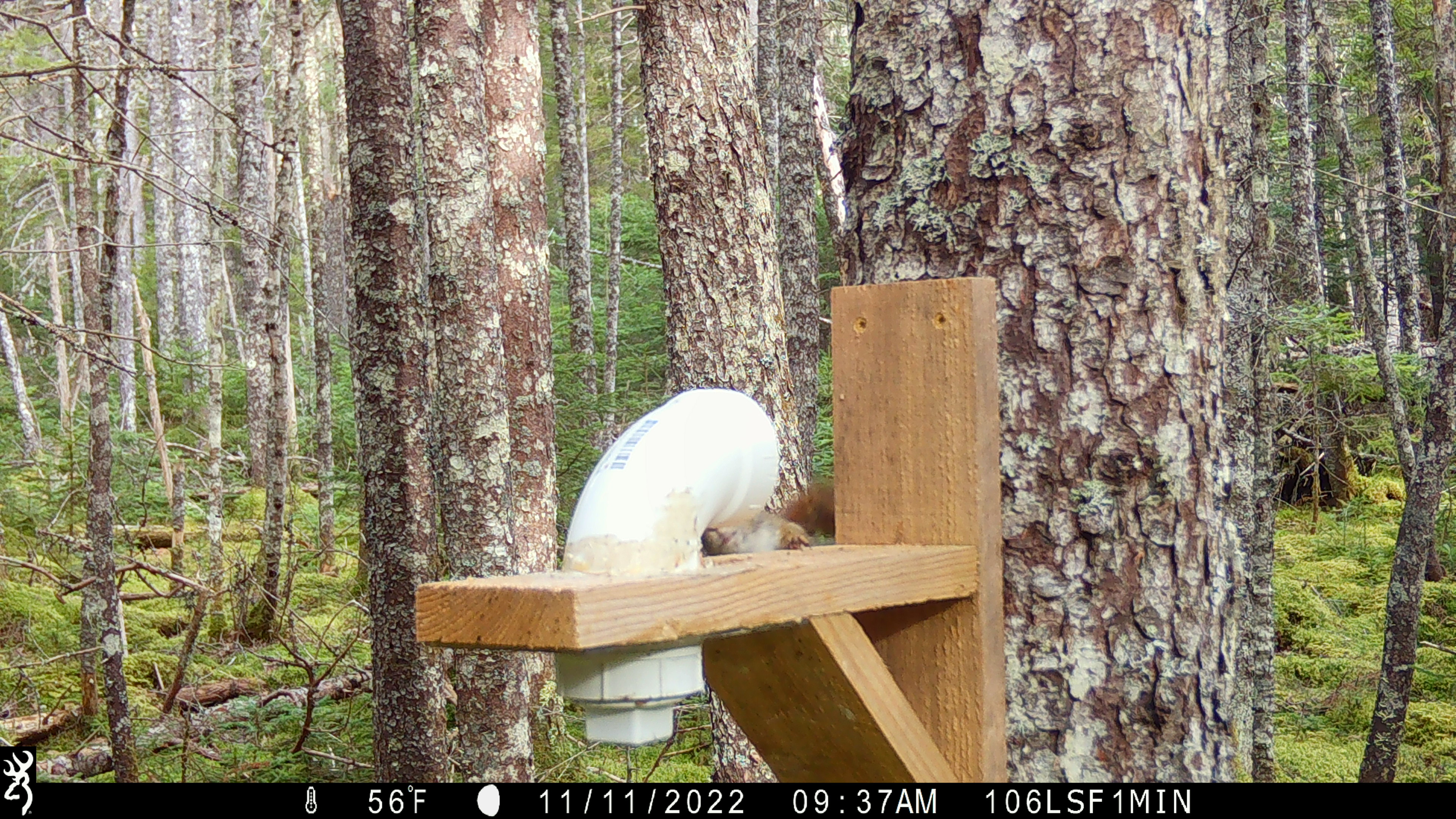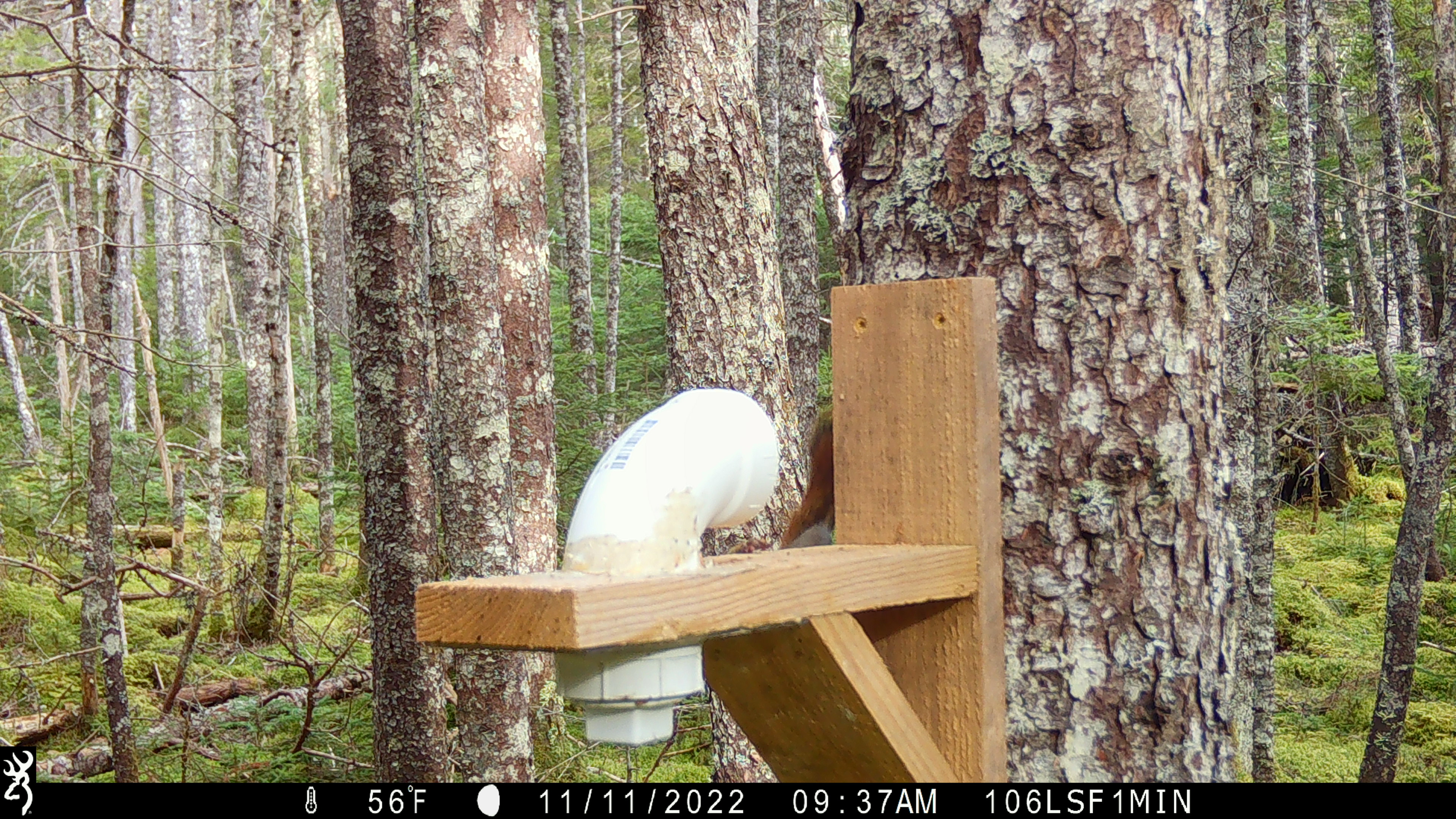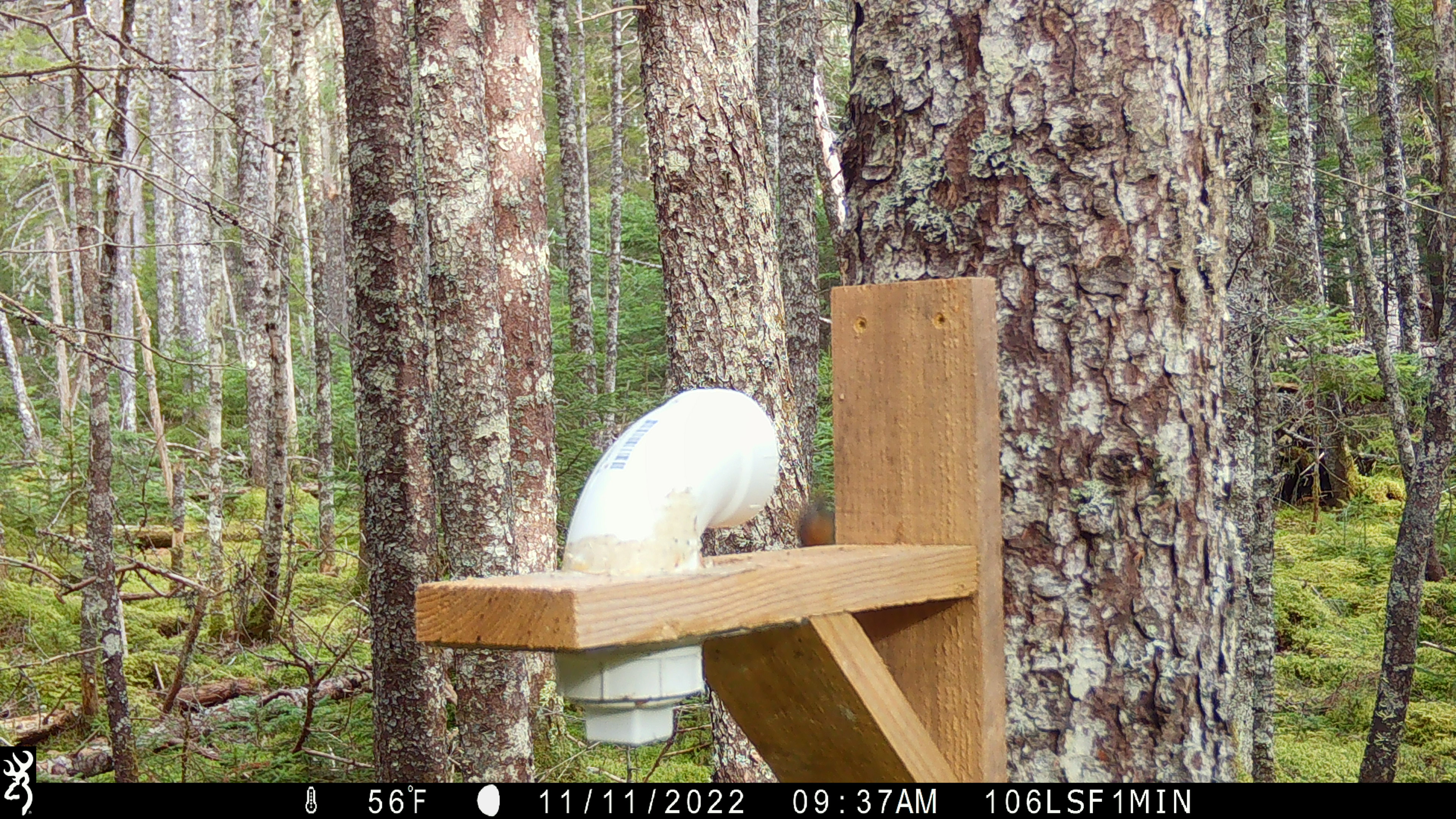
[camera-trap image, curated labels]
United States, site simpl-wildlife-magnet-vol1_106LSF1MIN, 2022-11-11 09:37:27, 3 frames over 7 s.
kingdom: Animalia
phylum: Chordata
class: Mammalia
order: Rodentia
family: Sciuridae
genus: Tamiasciurus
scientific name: Tamiasciurus hudsonicus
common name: red squirrel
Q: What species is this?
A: Red squirrel (Tamiasciurus hudsonicus).